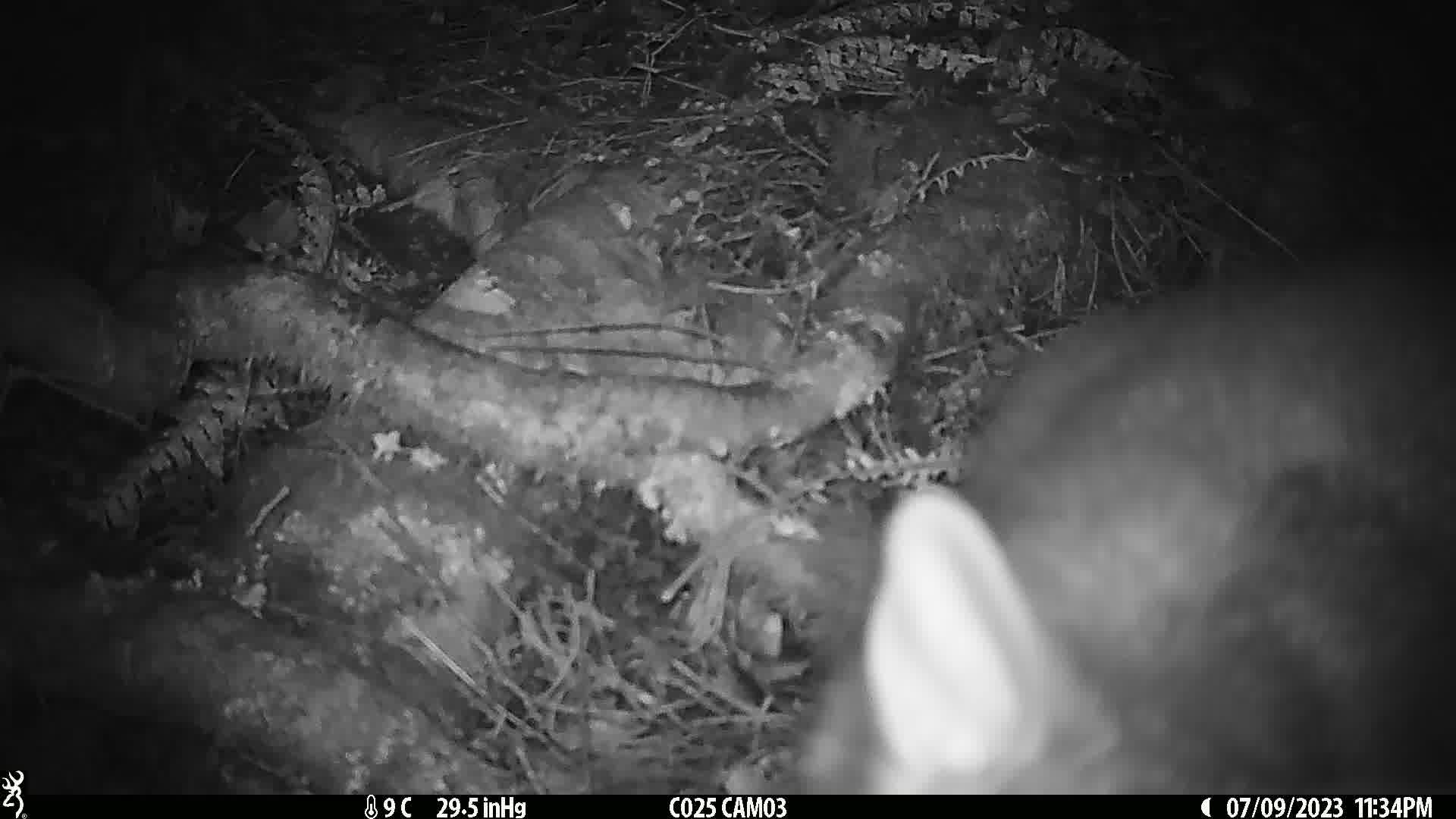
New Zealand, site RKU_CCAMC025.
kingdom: Animalia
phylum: Chordata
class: Mammalia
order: Diprotodontia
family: Phalangeridae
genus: Trichosurus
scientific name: Trichosurus vulpecula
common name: common brushtail possum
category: possum